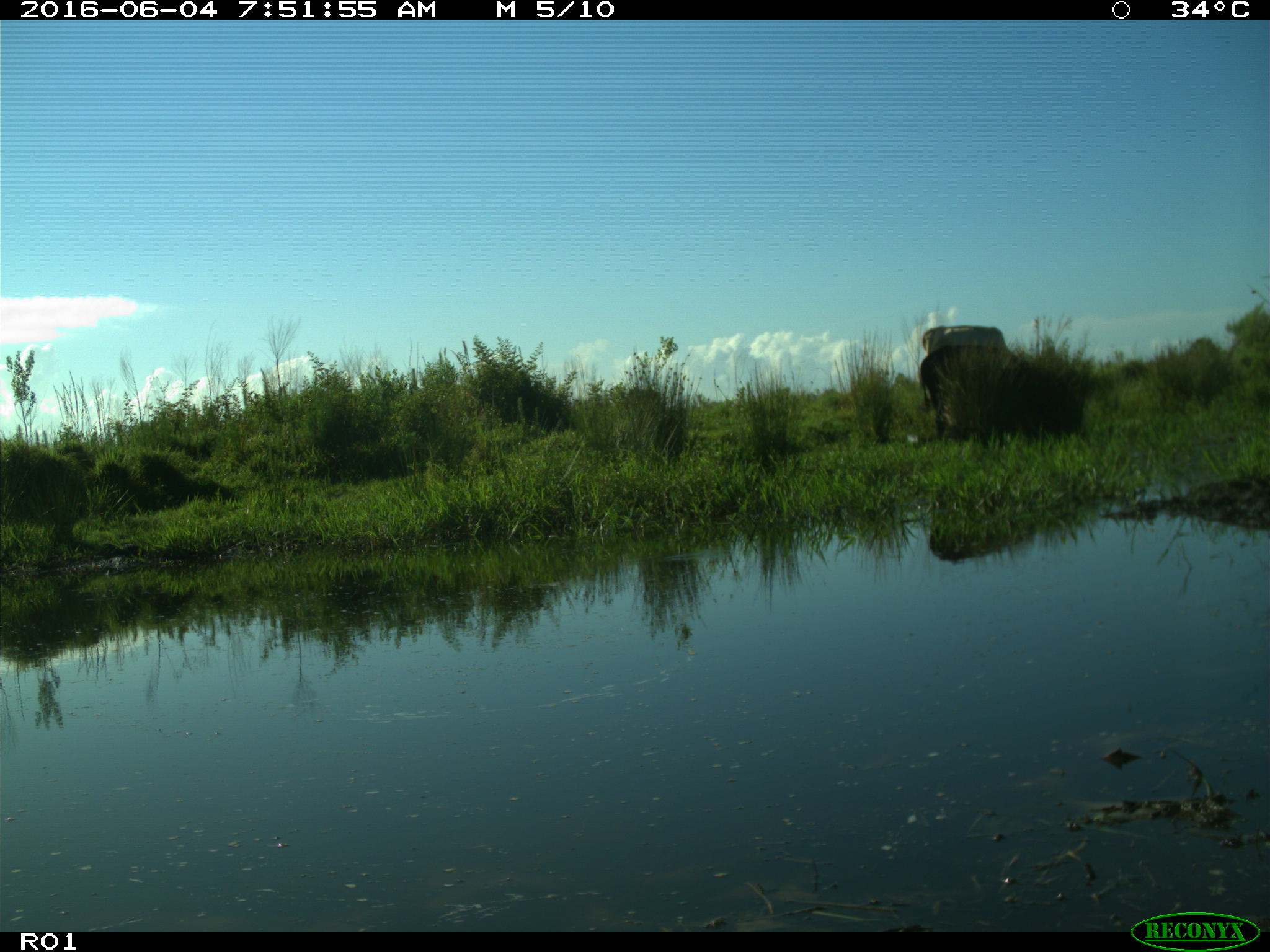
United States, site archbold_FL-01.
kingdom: Animalia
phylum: Chordata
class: Mammalia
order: Artiodactyla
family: Bovidae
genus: Bos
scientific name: Bos taurus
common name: domestic cow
Bos taurus (domestic cow).